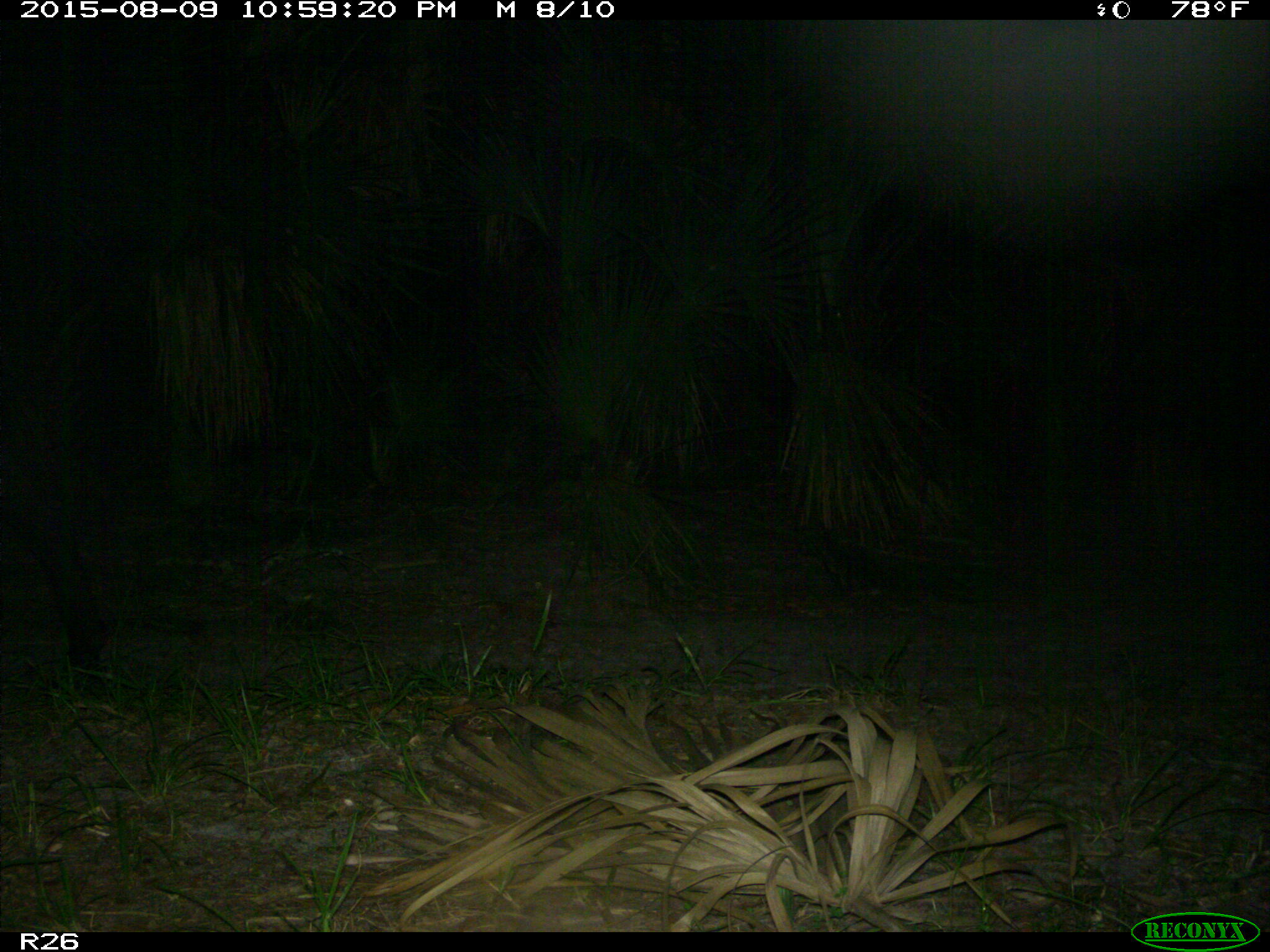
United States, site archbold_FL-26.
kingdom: Animalia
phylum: Chordata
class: Mammalia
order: Artiodactyla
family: Bovidae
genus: Bos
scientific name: Bos taurus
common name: domestic cow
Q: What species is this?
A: Bos taurus (domestic cow).